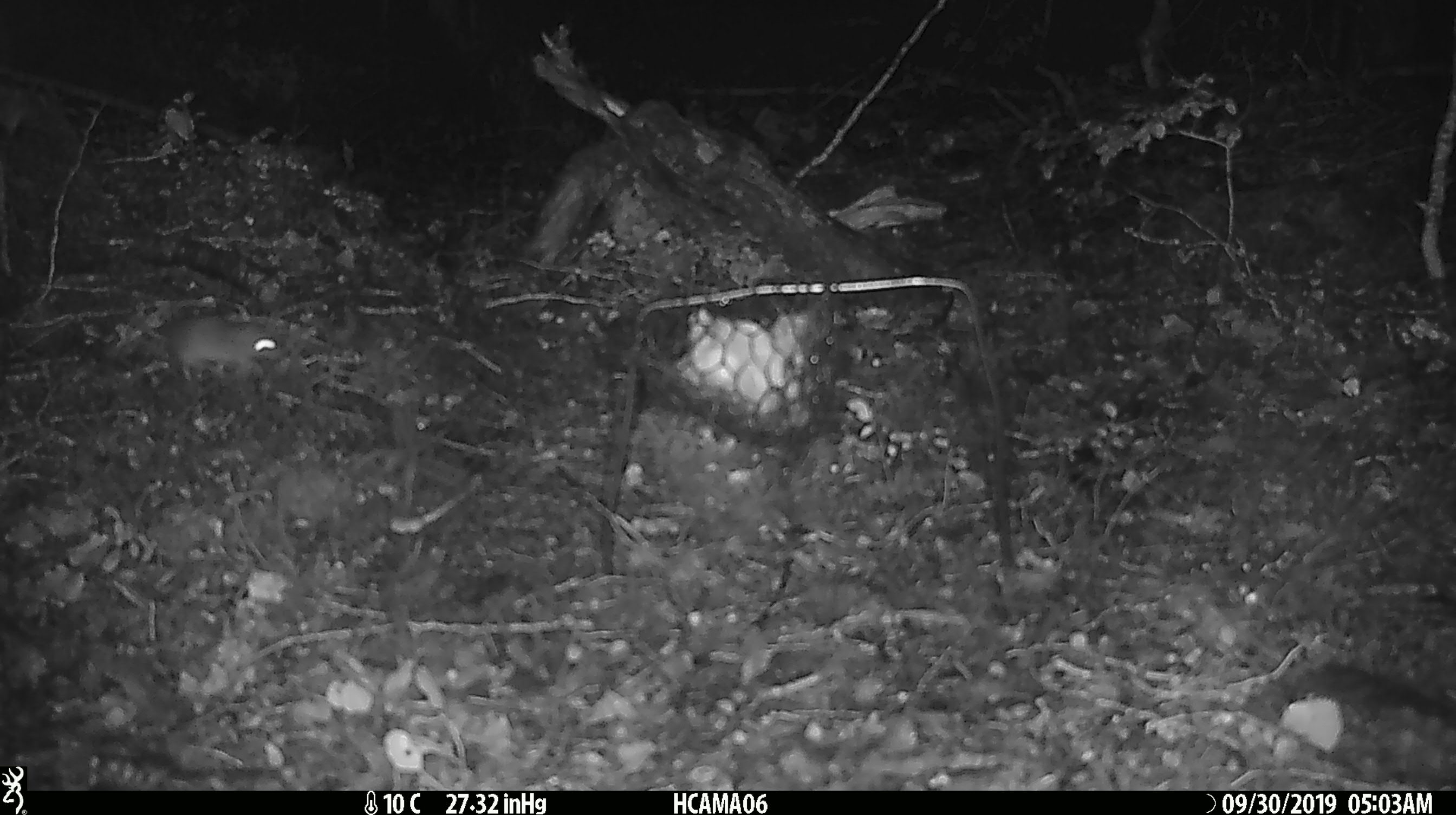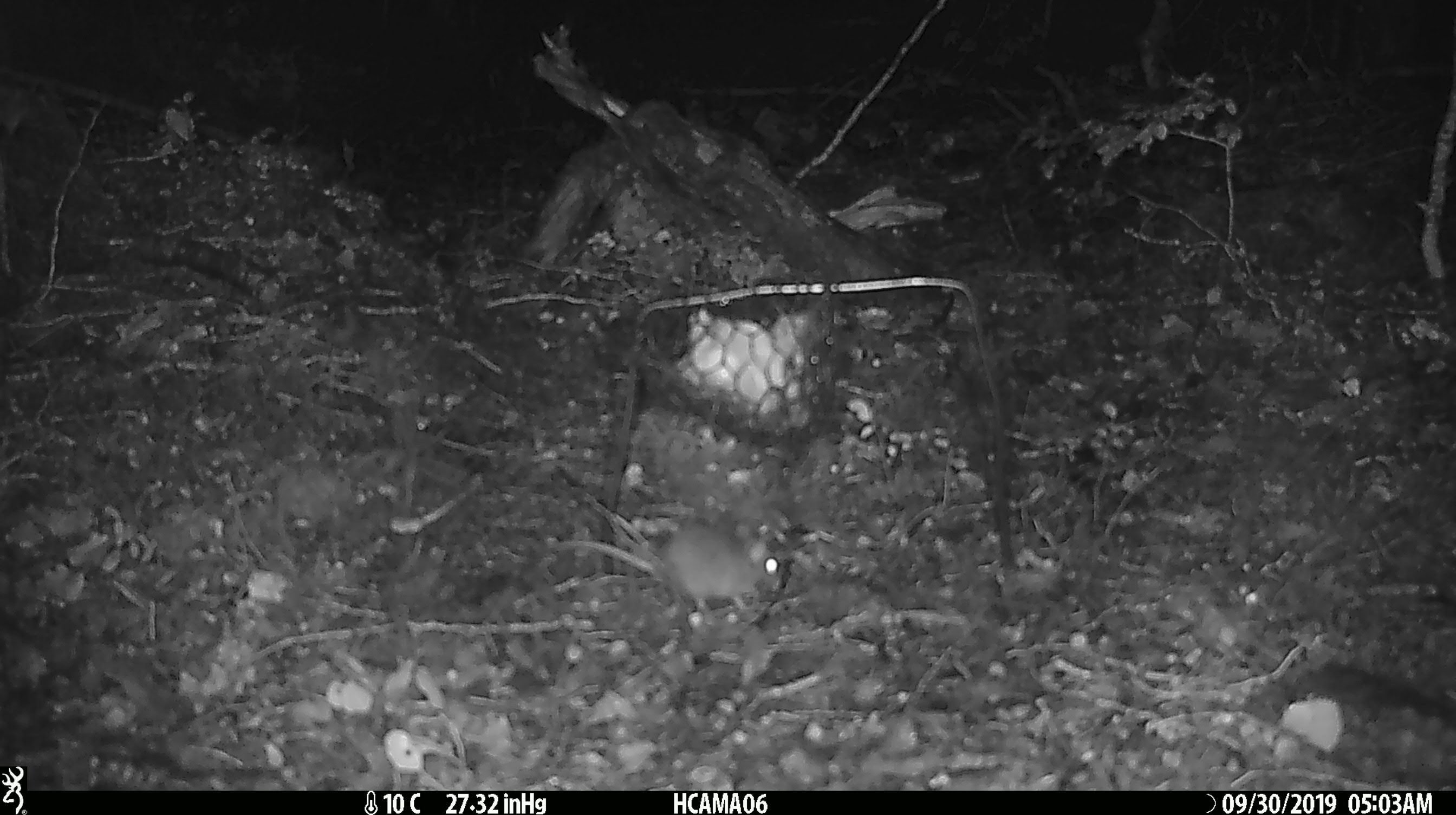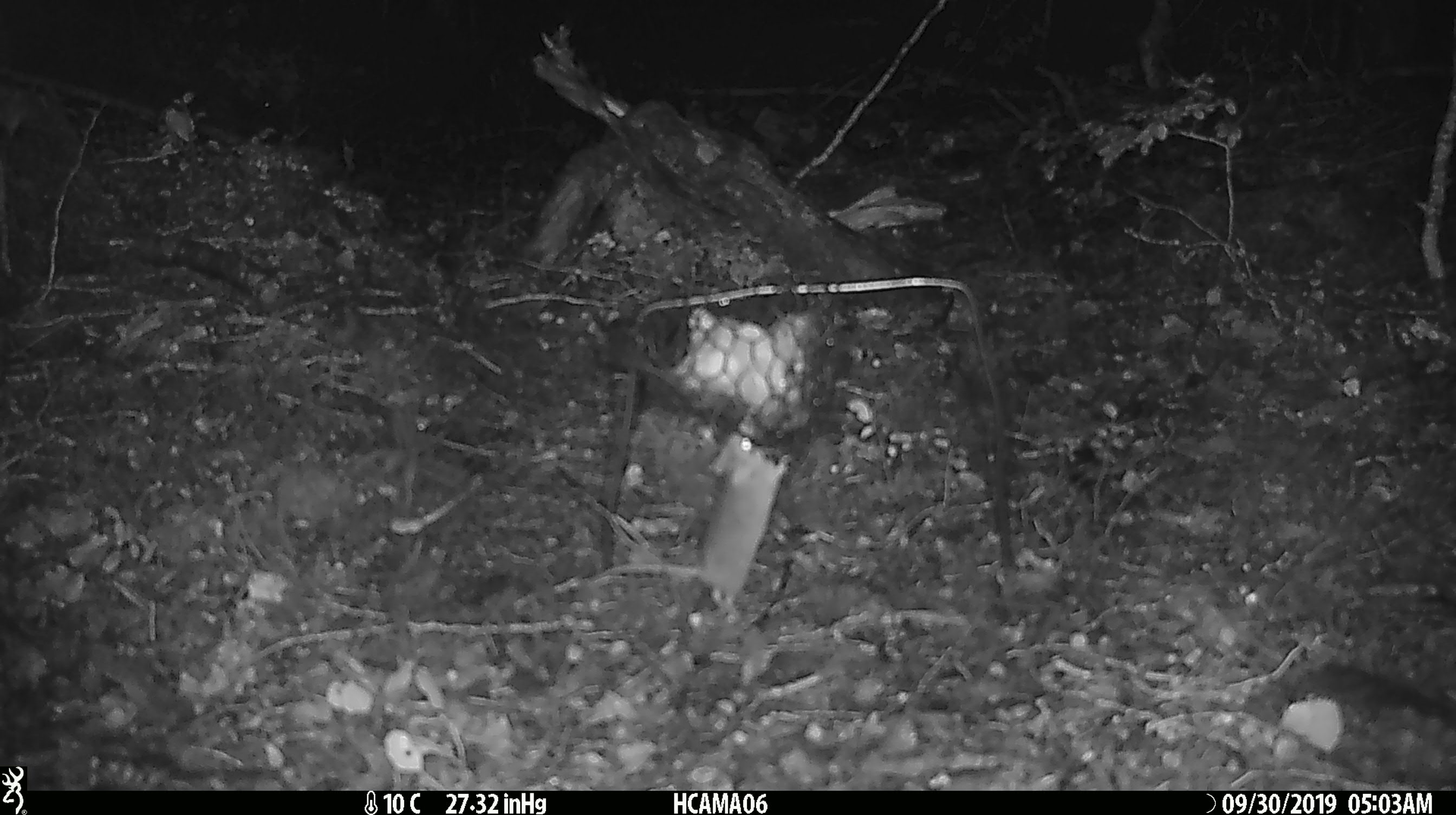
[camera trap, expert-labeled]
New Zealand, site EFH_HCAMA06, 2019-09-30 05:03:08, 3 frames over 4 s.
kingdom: Animalia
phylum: Chordata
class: Mammalia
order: Rodentia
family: Muridae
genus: Mus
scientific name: Mus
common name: mouse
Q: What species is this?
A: Mouse (Mus).